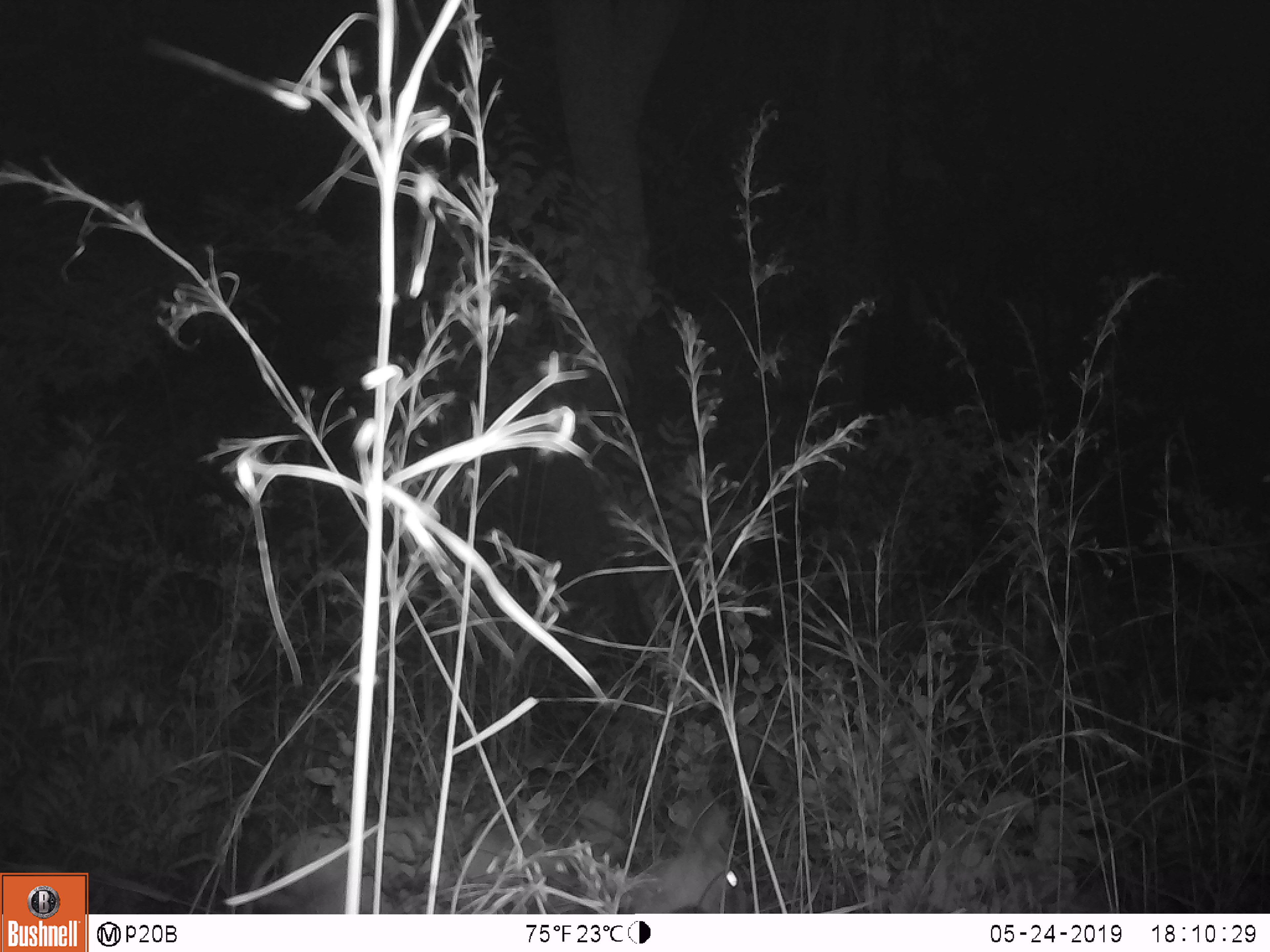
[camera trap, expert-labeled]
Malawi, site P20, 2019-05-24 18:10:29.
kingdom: Animalia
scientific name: Animalia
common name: other animal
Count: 1.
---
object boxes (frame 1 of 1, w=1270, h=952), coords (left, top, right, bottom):
other animal: (267, 769, 755, 912)